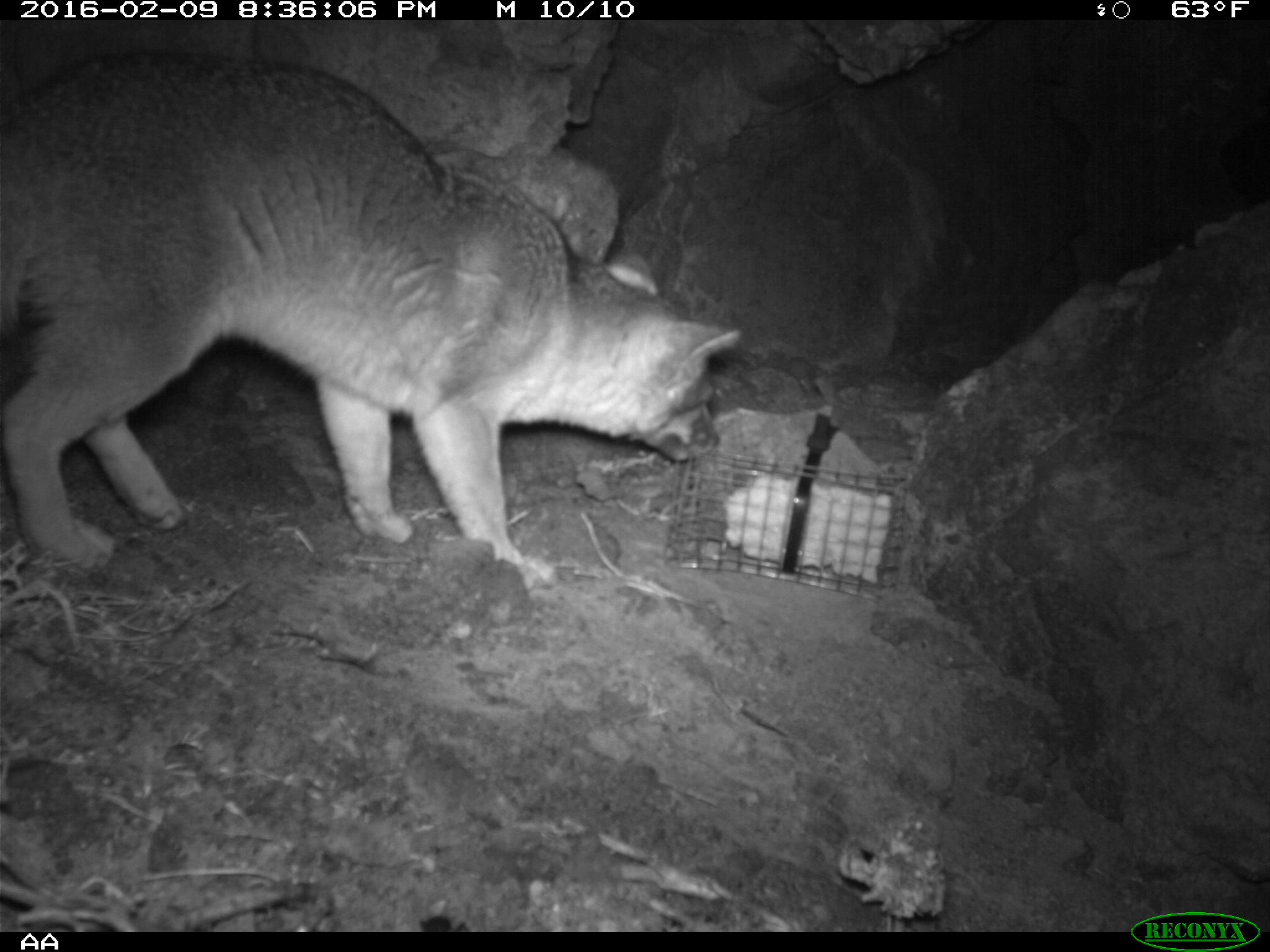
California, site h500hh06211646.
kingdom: Animalia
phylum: Chordata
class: Mammalia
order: Carnivora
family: Canidae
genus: Urocyon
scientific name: Urocyon littoralis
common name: island fox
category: fox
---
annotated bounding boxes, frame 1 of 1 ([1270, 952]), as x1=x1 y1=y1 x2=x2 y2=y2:
fox: x1=0 y1=48 x2=741 y2=574